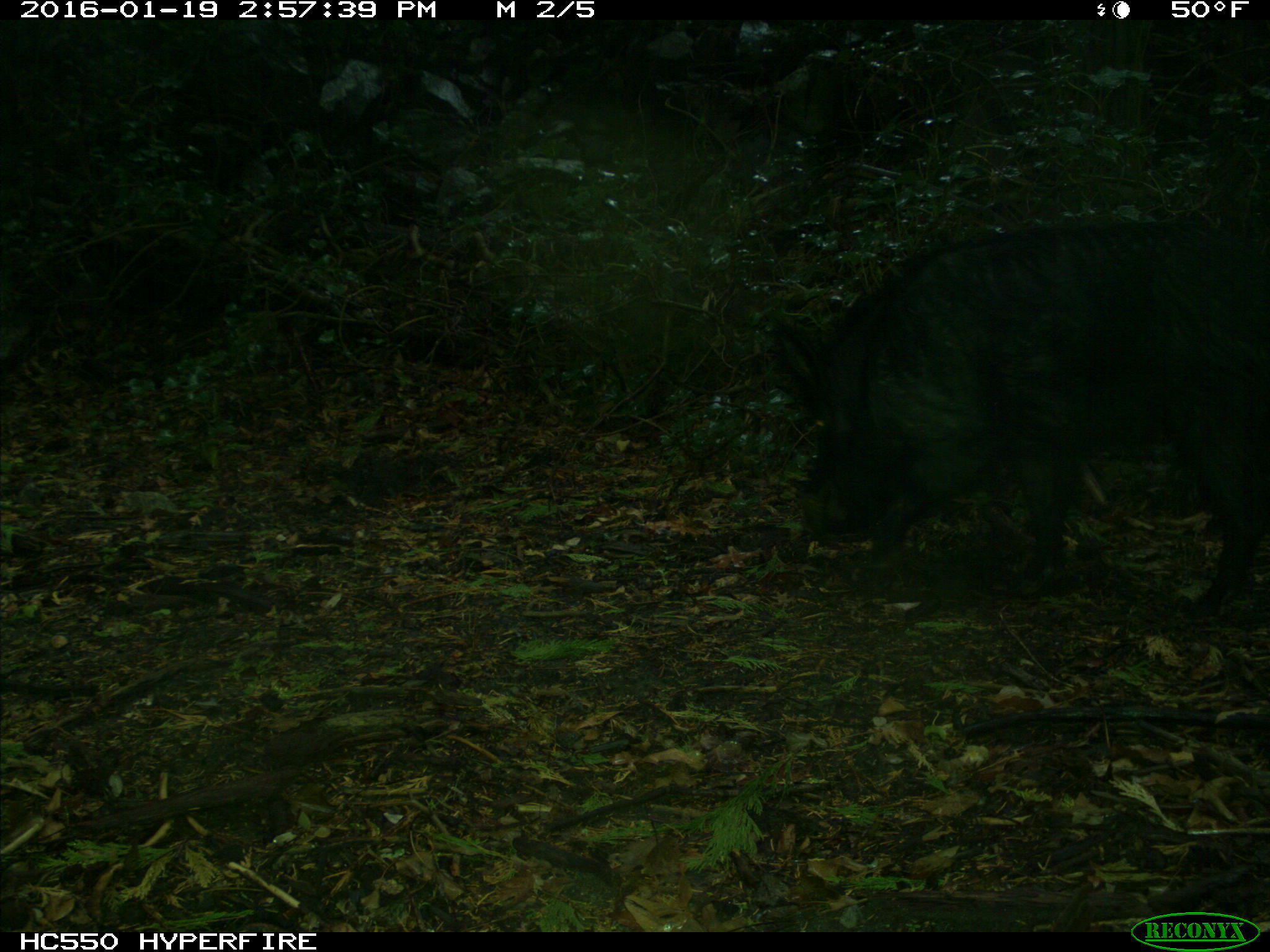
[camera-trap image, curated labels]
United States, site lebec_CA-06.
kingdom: Animalia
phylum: Chordata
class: Mammalia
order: Artiodactyla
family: Suidae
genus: Sus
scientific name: Sus scrofa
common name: wild boar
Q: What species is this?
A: Sus scrofa (wild boar).